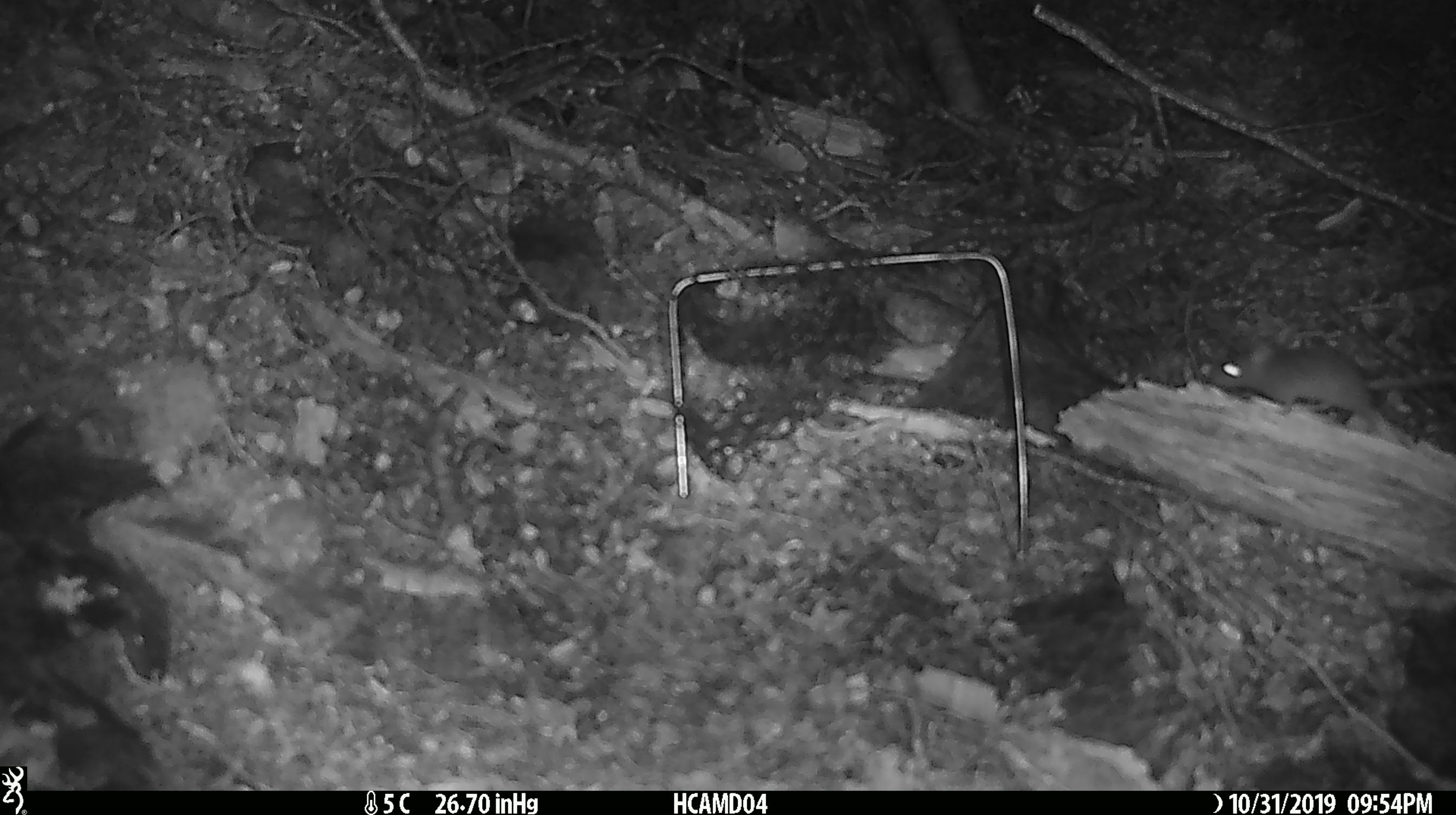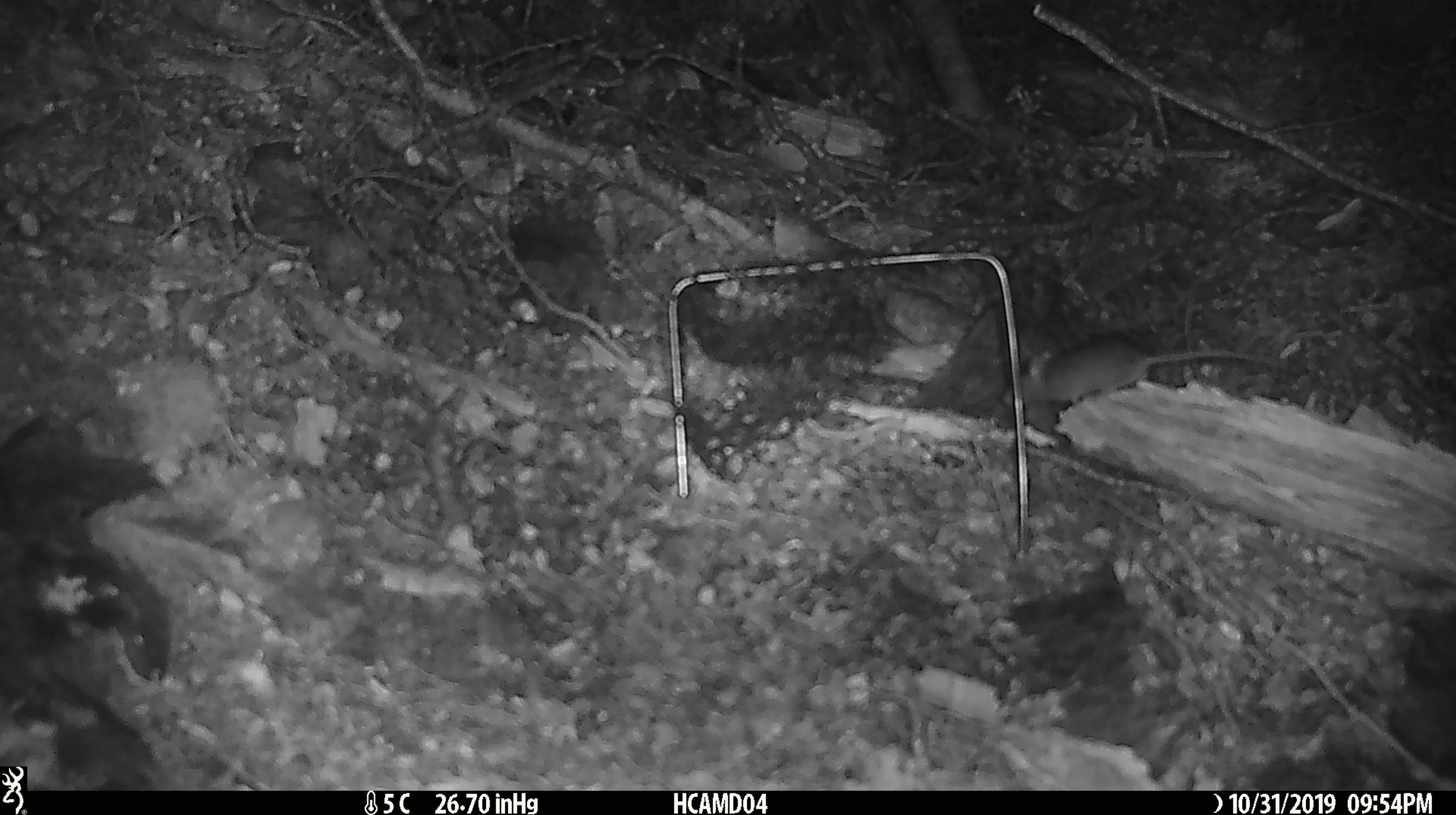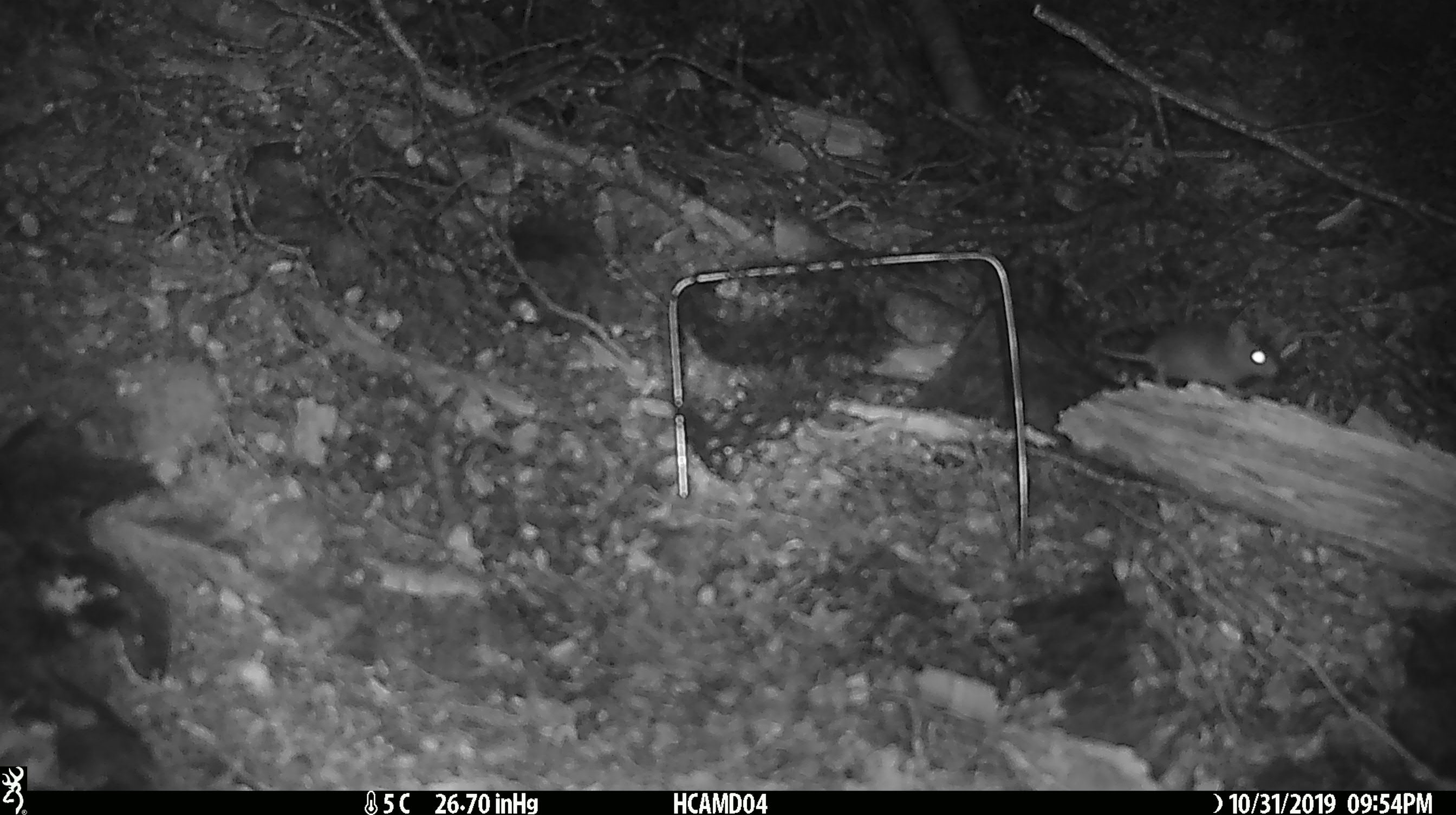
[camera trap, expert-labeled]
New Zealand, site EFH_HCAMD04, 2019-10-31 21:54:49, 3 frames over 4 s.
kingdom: Animalia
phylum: Chordata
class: Mammalia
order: Rodentia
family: Muridae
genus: Mus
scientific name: Mus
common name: mouse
Mouse (Mus).